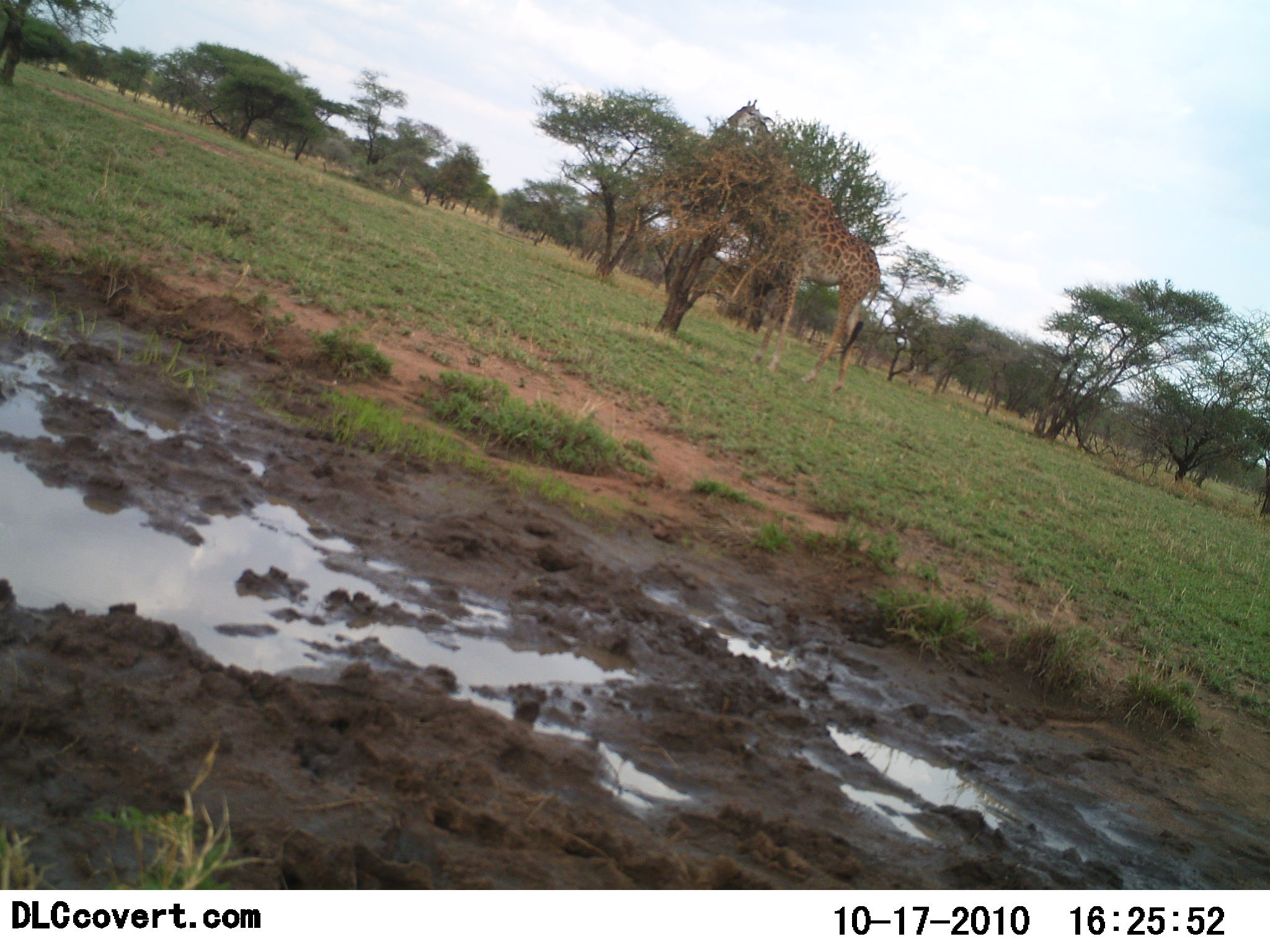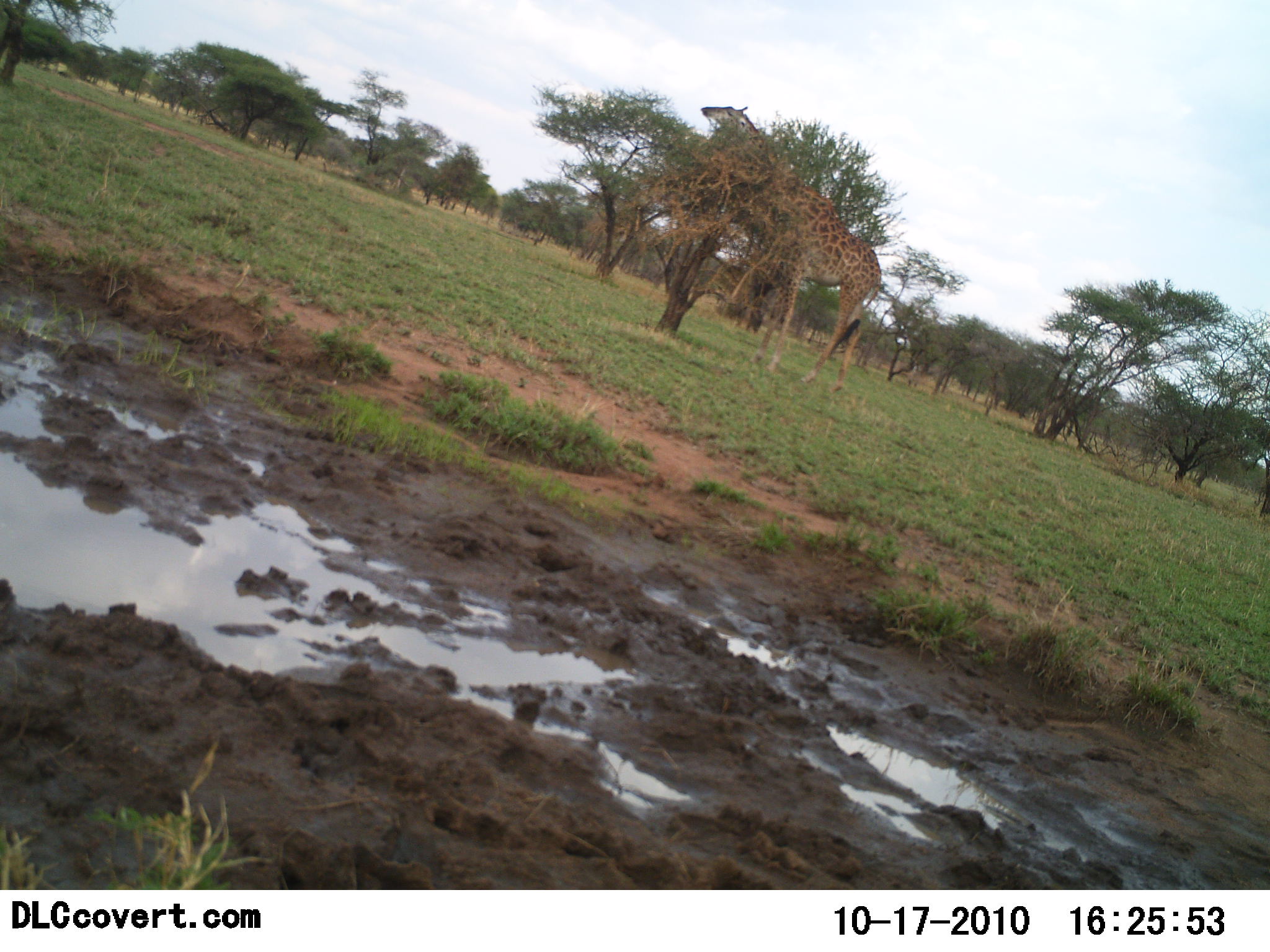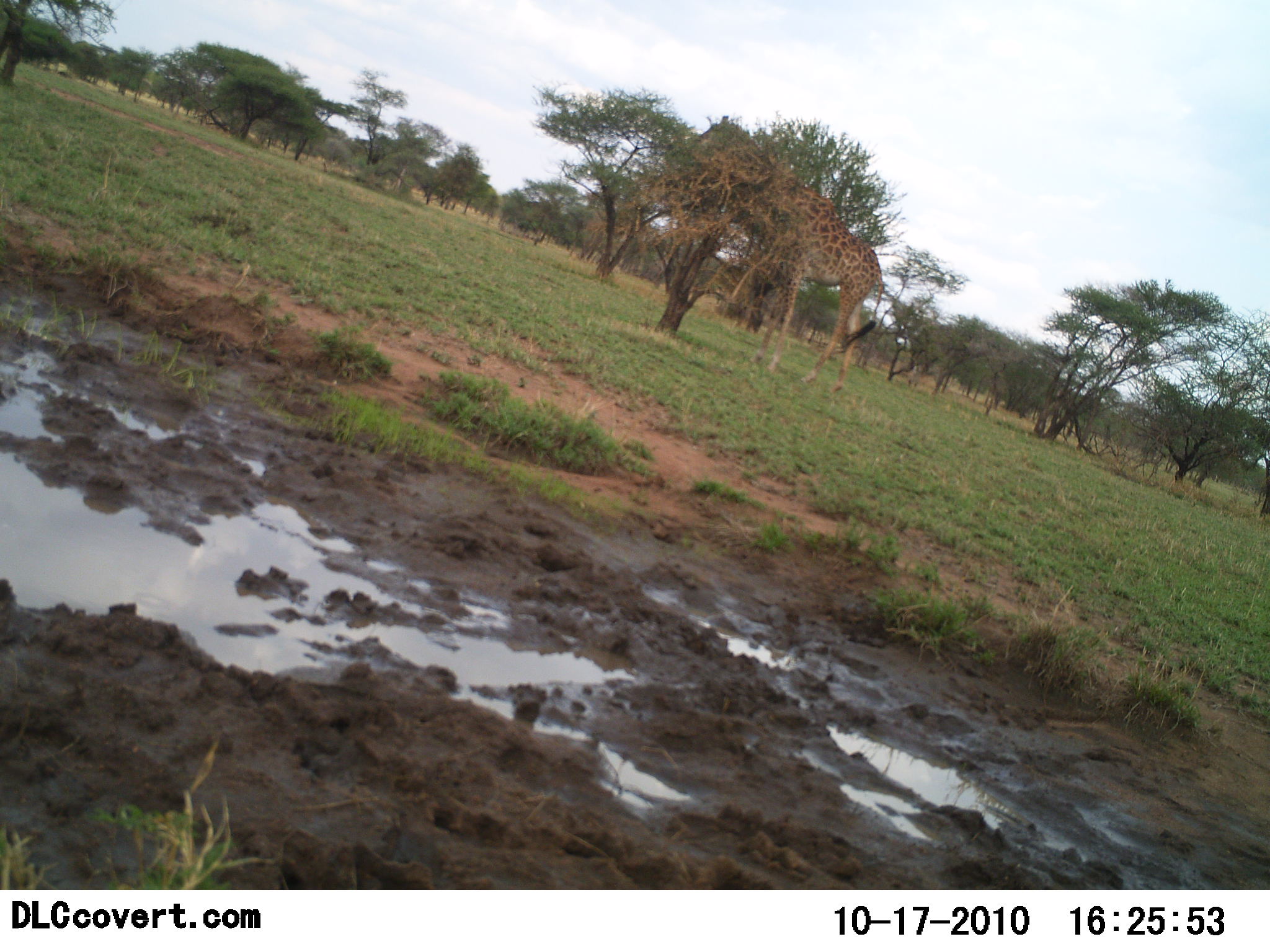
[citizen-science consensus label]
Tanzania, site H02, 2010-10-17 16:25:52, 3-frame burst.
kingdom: Animalia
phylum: Chordata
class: Mammalia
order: Artiodactyla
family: Giraffidae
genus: Giraffa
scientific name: Giraffa camelopardalis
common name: giraffe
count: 1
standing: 43%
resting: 0%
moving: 5%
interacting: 0%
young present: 0%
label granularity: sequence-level